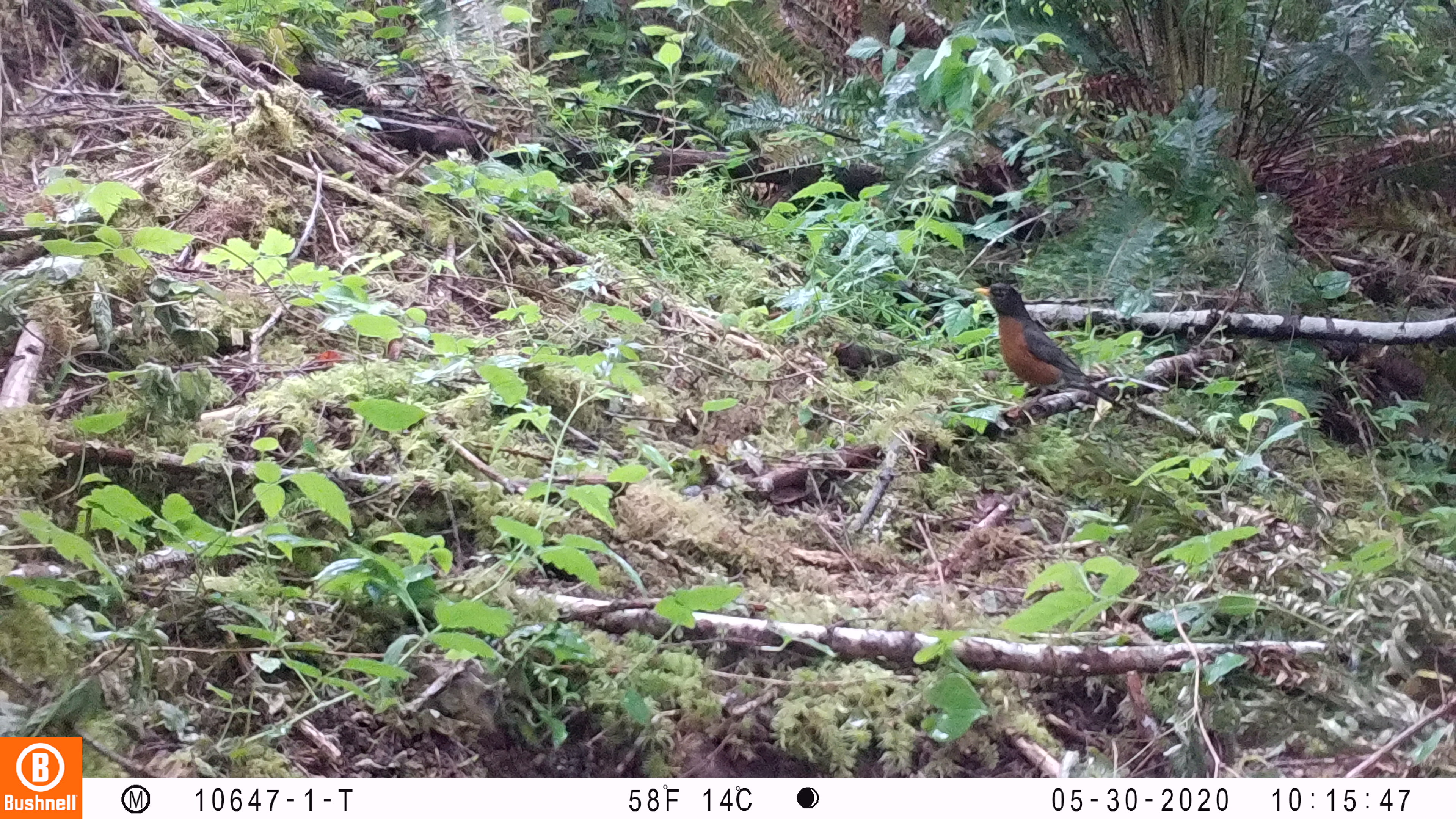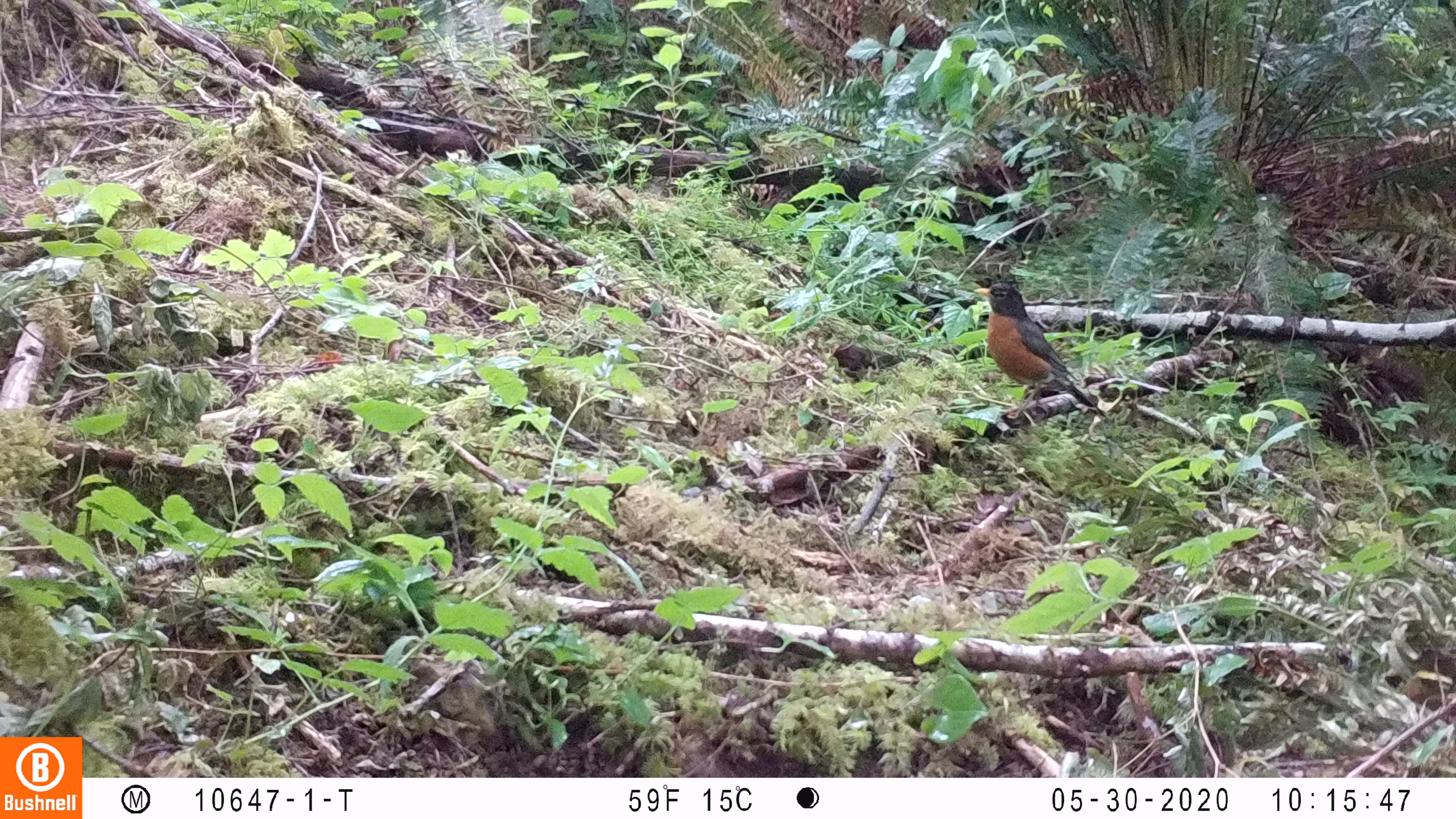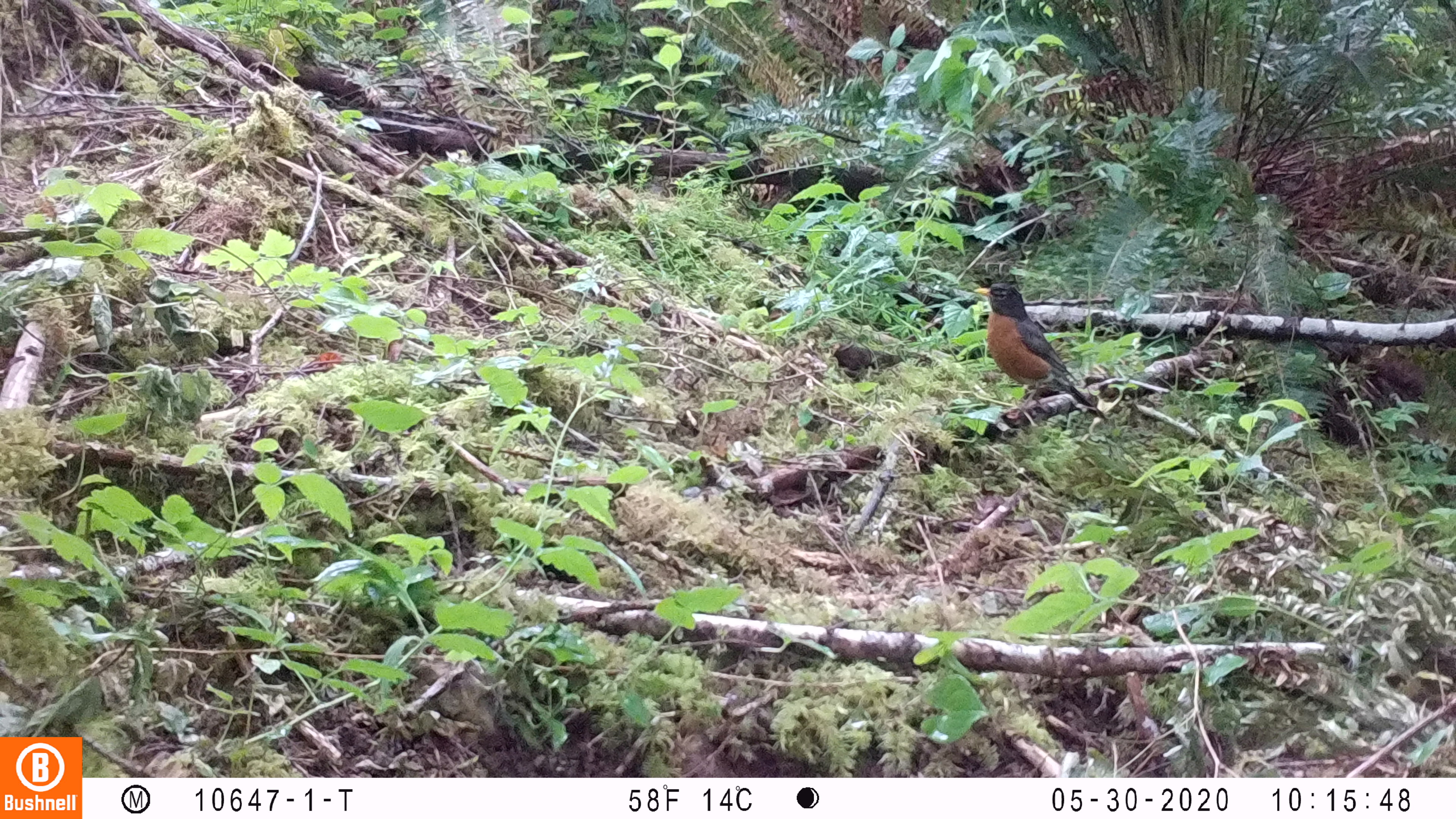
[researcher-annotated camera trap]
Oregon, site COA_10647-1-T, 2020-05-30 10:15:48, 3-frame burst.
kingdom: Animalia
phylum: Chordata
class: Aves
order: Passeriformes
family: Turdidae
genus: Turdus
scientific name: Turdus migratorius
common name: american robin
American robin (Turdus migratorius).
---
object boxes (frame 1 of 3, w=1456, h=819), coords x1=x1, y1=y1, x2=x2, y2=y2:
american robin: x1=960, y1=275, x2=1133, y2=417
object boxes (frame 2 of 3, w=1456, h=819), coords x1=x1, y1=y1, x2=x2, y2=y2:
american robin: x1=960, y1=274, x2=1114, y2=428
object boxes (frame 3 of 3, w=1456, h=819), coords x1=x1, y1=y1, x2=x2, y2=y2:
american robin: x1=961, y1=274, x2=1118, y2=428